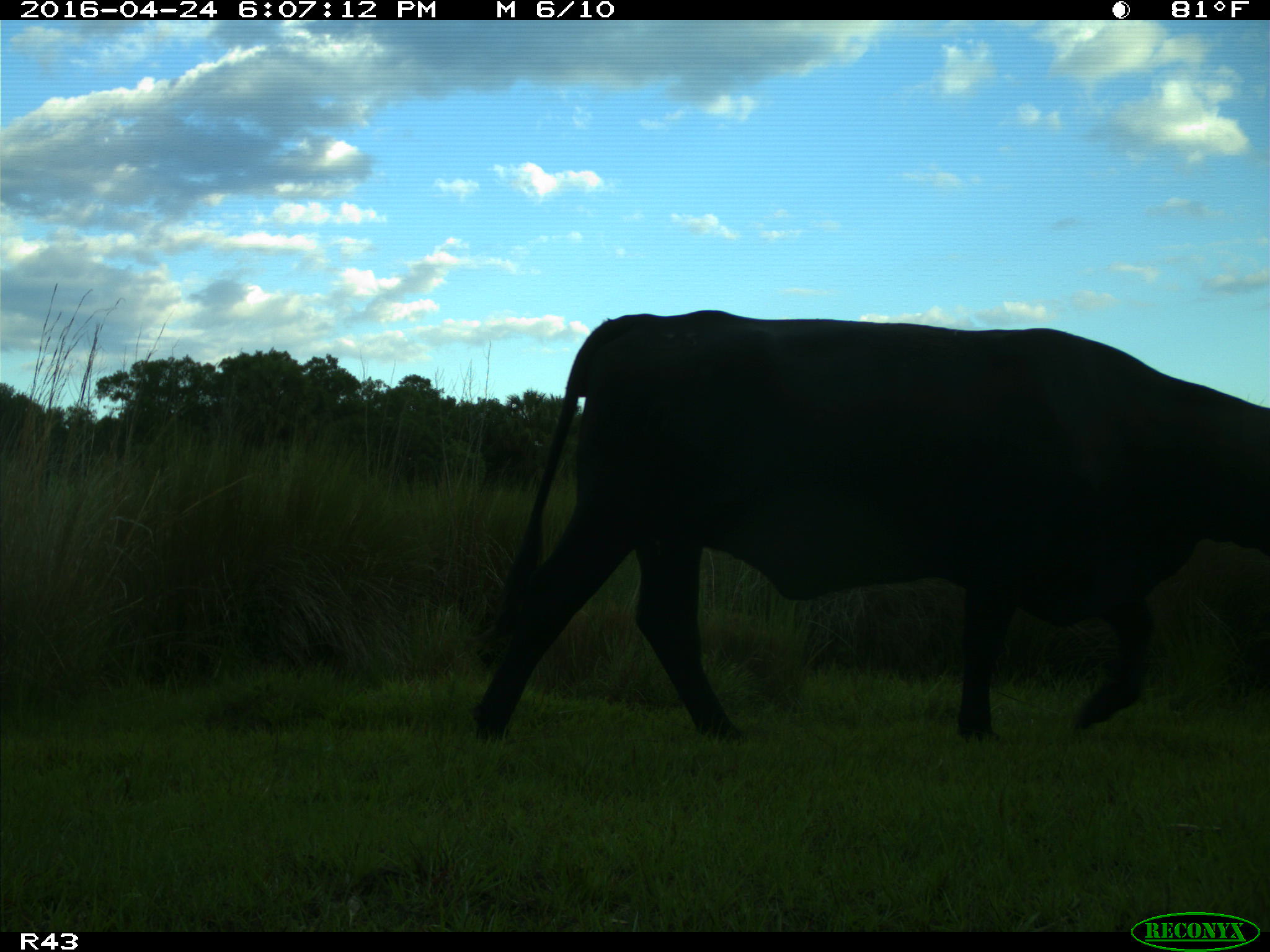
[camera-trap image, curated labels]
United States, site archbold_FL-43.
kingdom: Animalia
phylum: Chordata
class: Mammalia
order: Artiodactyla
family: Bovidae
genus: Bos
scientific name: Bos taurus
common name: domestic cow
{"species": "Bos taurus (domestic cow)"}